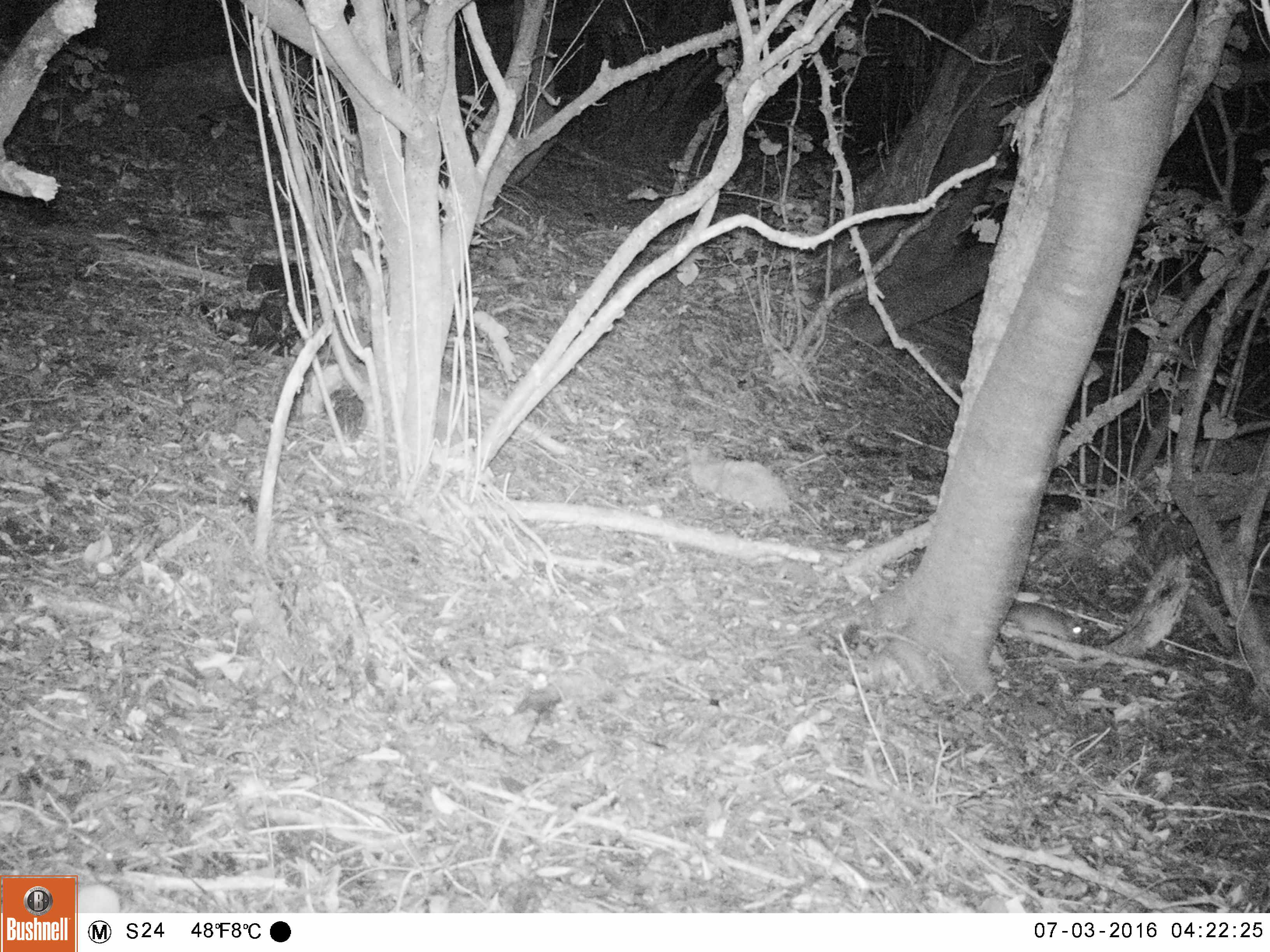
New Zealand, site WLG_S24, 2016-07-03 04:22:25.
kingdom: Animalia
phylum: Chordata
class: Mammalia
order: Rodentia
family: Muridae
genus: Rattus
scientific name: Rattus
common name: rat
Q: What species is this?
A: Rat (Rattus).